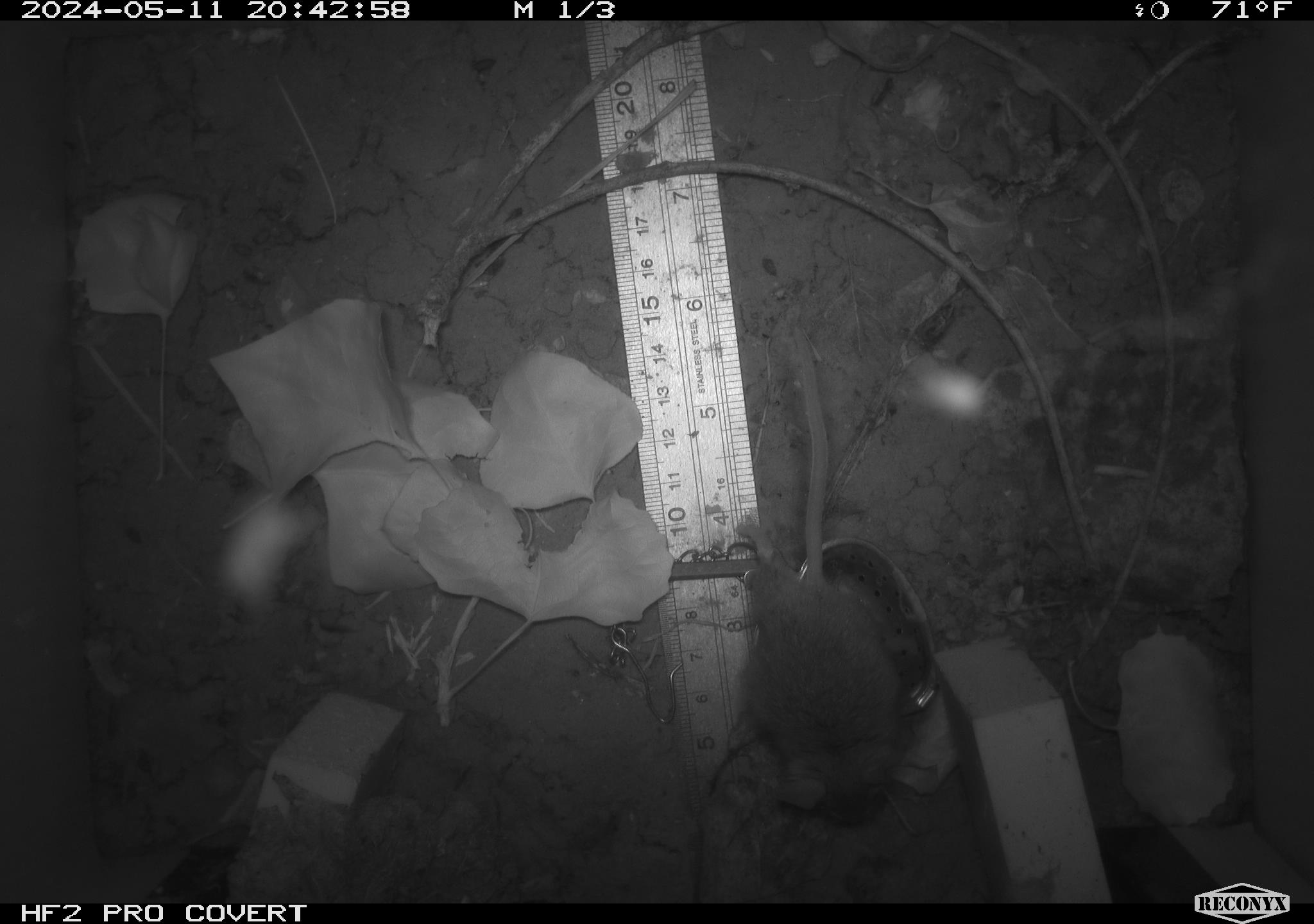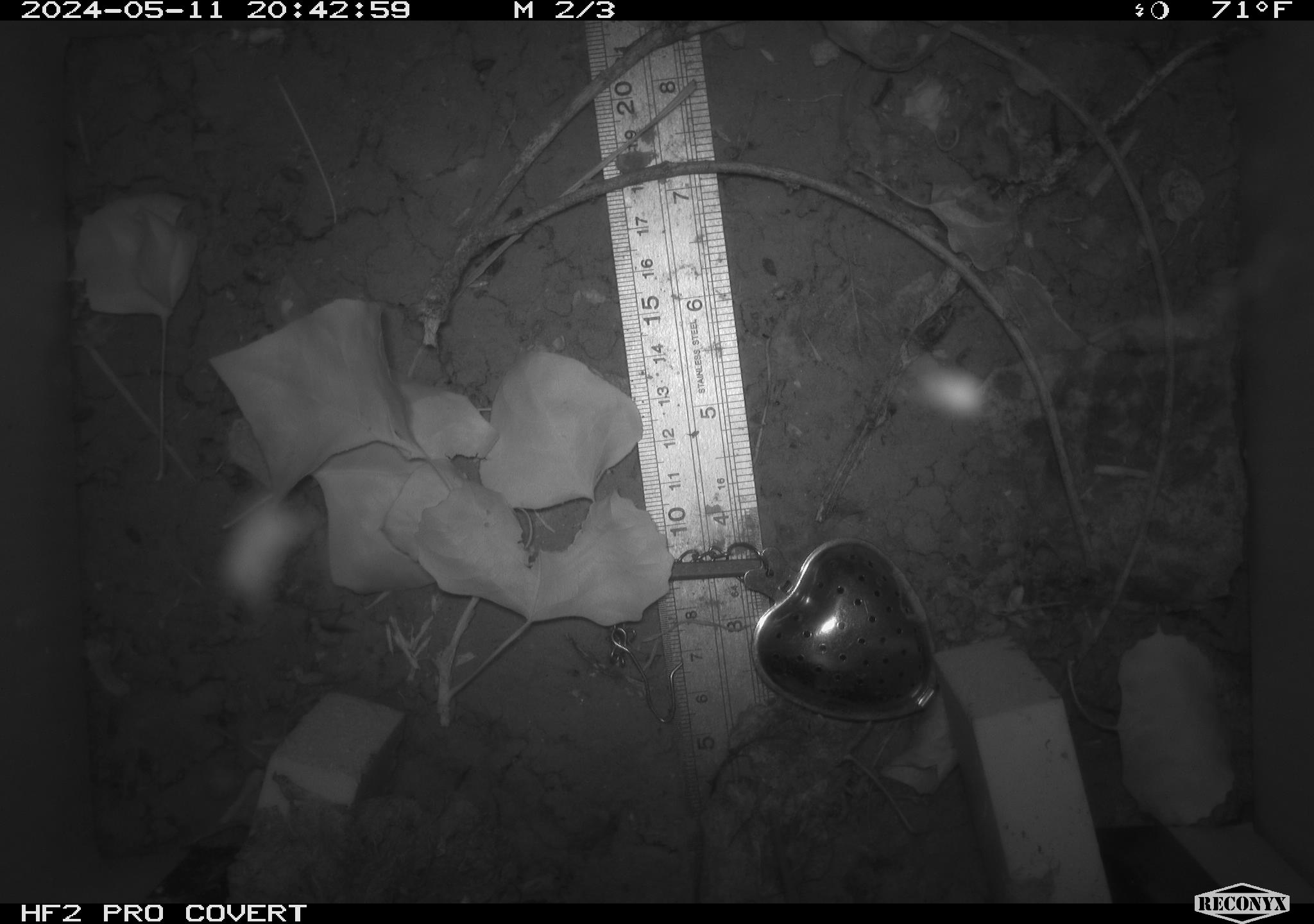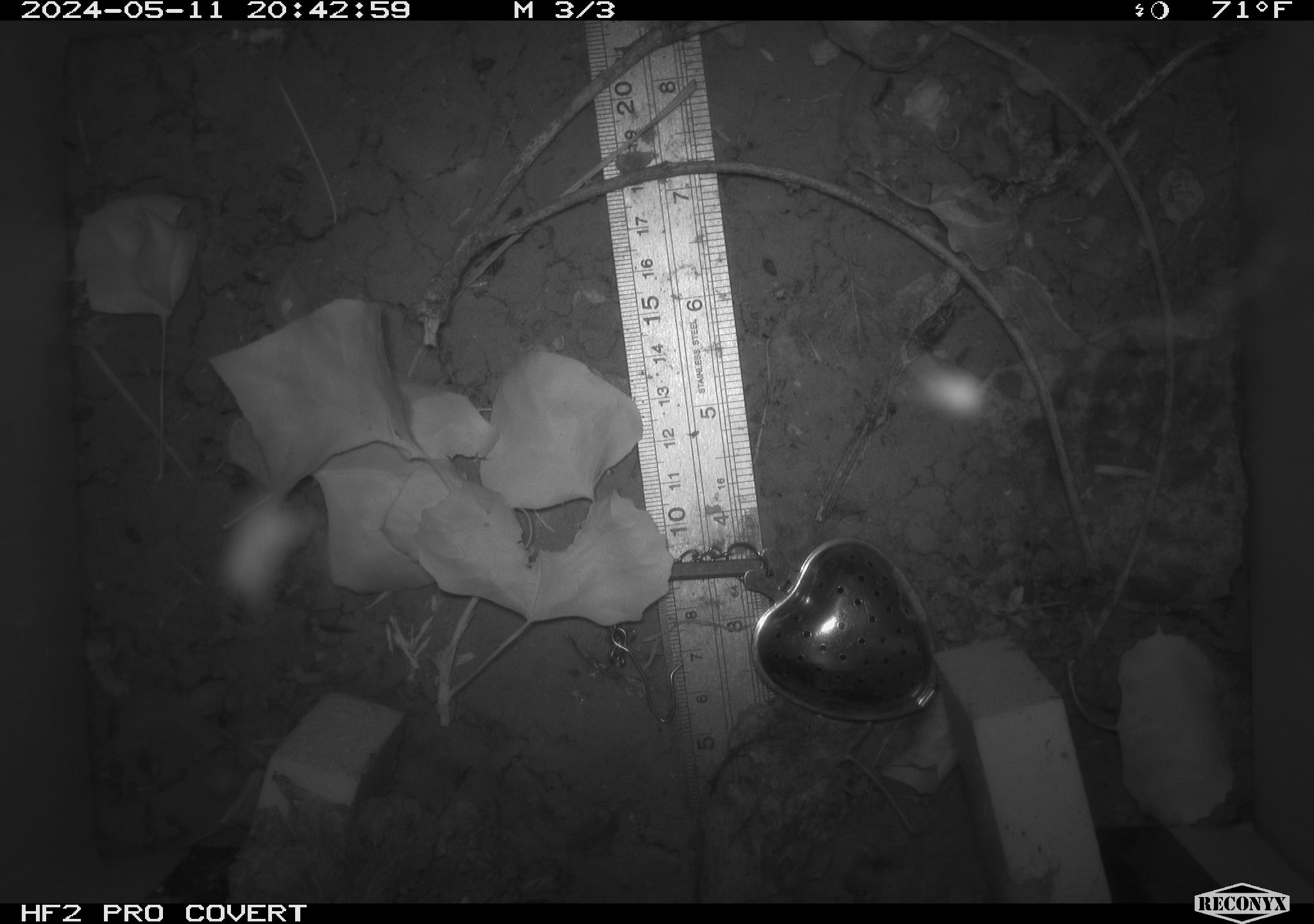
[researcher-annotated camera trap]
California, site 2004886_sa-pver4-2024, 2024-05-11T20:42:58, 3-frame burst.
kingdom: Animalia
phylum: Chordata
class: Mammalia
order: Rodentia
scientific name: Rodentia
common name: mouse species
Mouse species (Rodentia).